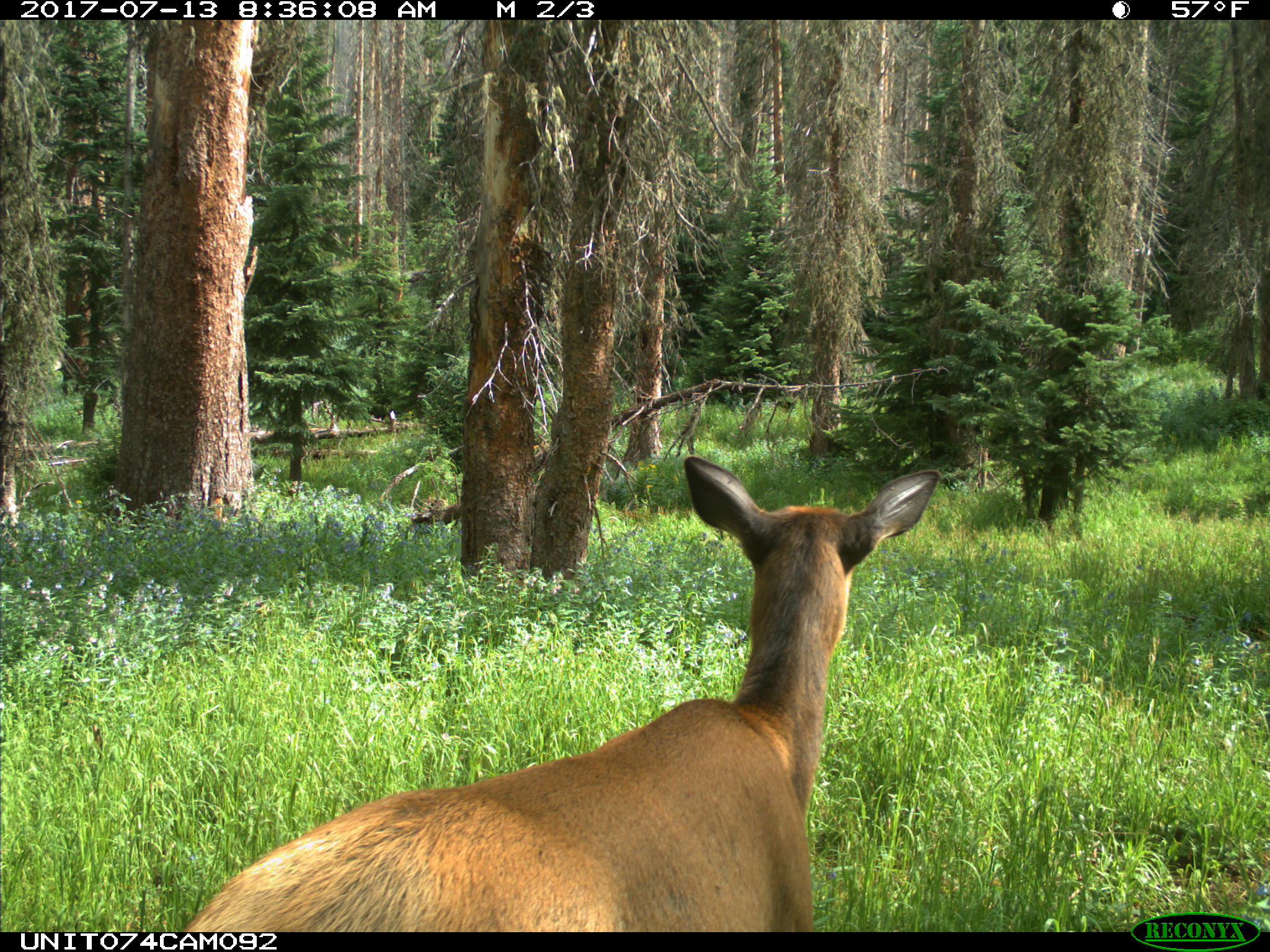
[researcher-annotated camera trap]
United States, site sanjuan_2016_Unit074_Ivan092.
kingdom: Animalia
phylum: Chordata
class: Mammalia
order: Artiodactyla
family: Cervidae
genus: Cervus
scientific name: Cervus elaphus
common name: red deer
Cervus elaphus (red deer).